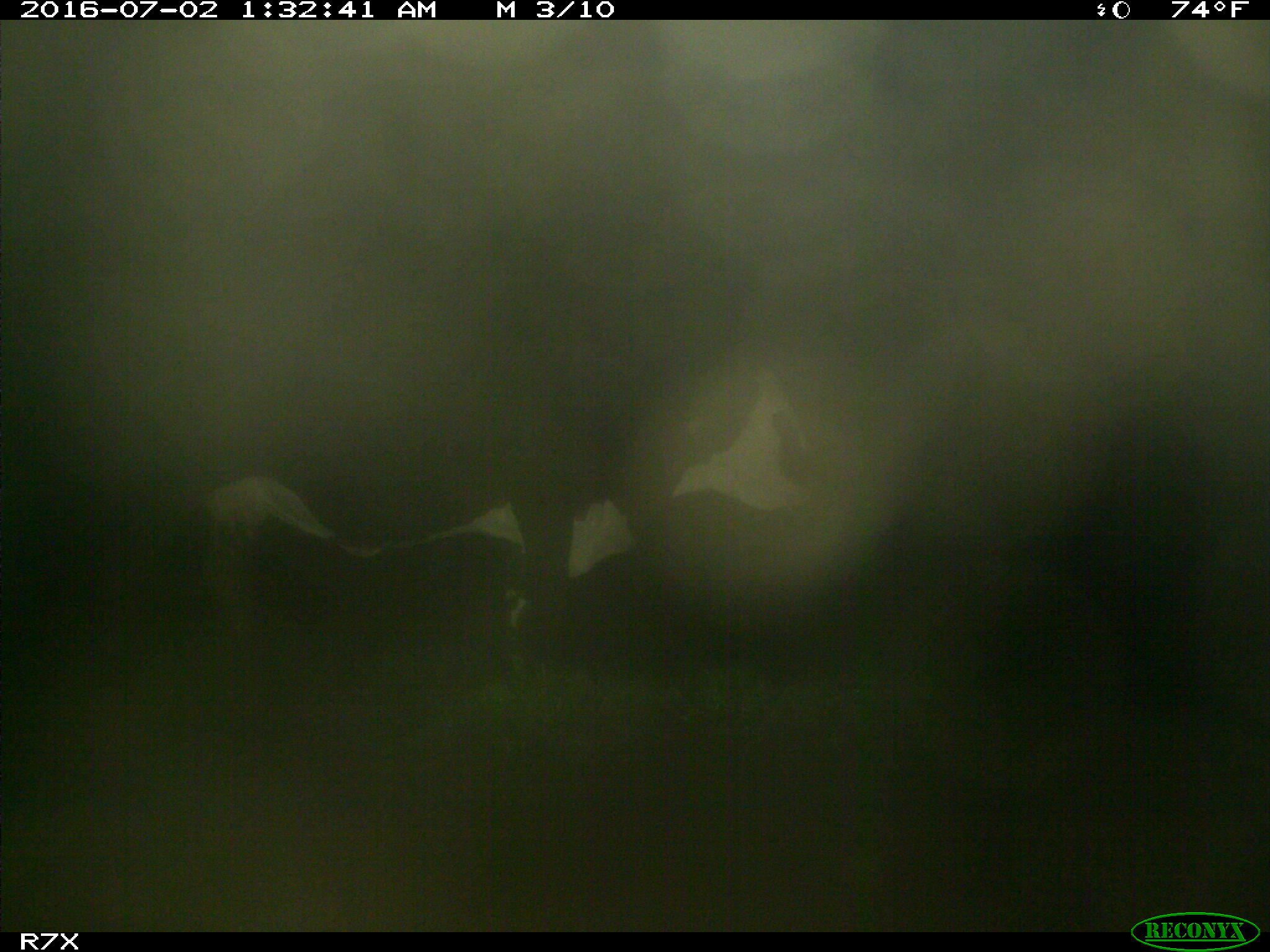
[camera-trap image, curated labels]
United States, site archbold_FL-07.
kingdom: Animalia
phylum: Chordata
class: Mammalia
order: Artiodactyla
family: Bovidae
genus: Bos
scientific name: Bos taurus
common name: domestic cow